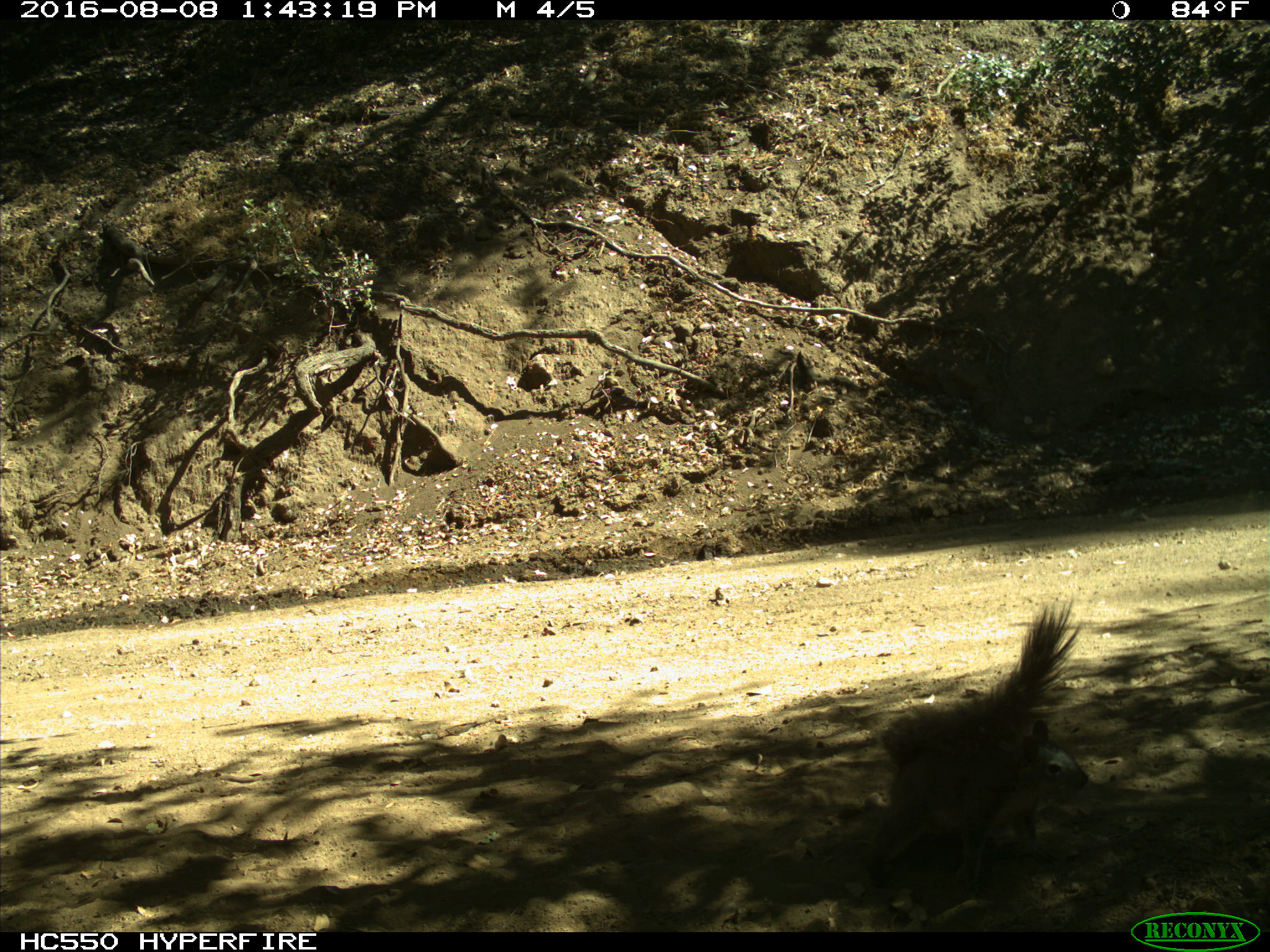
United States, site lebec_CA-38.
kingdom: Animalia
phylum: Chordata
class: Mammalia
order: Rodentia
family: Sciuridae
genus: Sciurus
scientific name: Sciurus carolinensis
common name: eastern gray squirrel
Sciurus carolinensis (eastern gray squirrel).